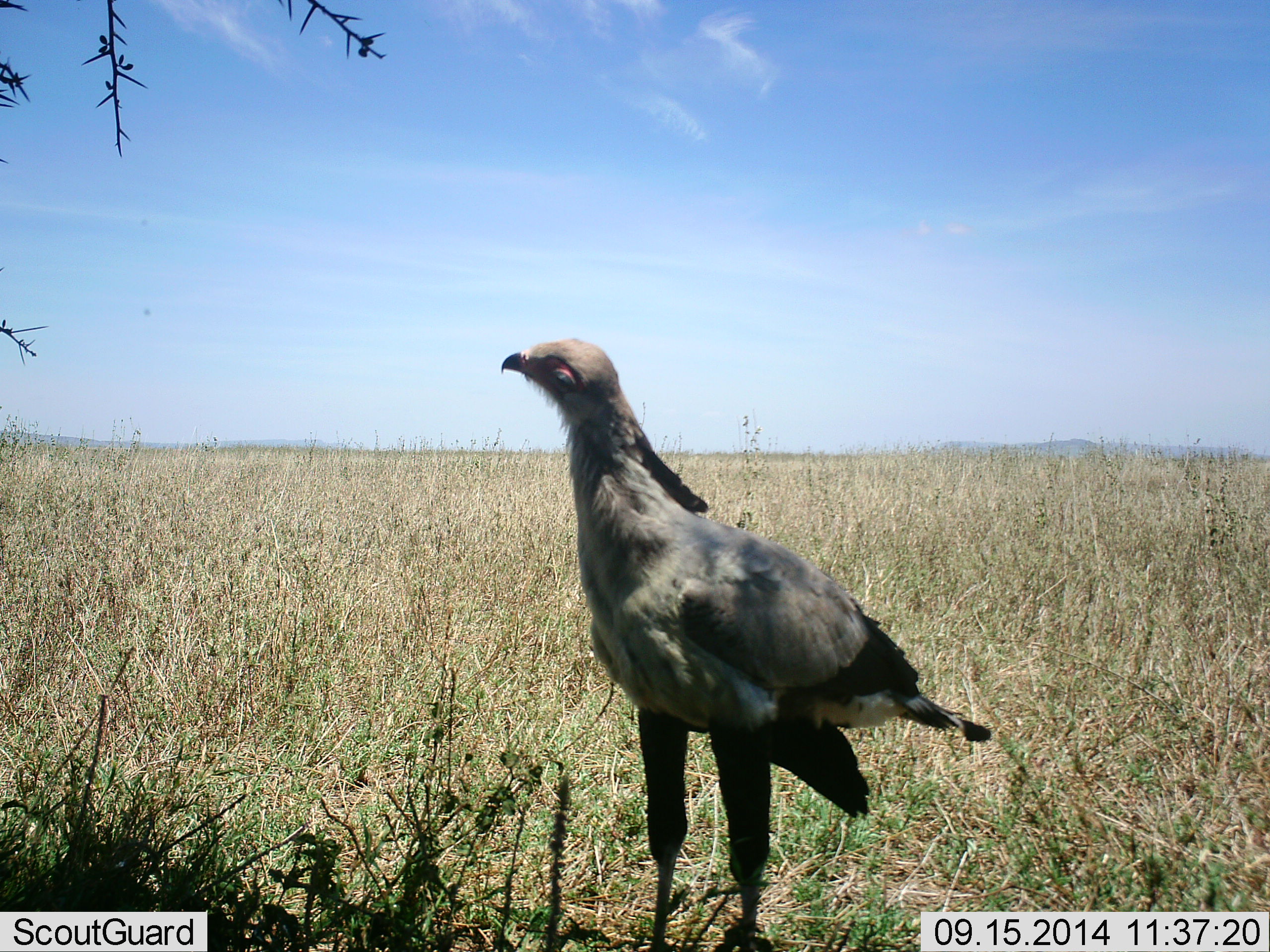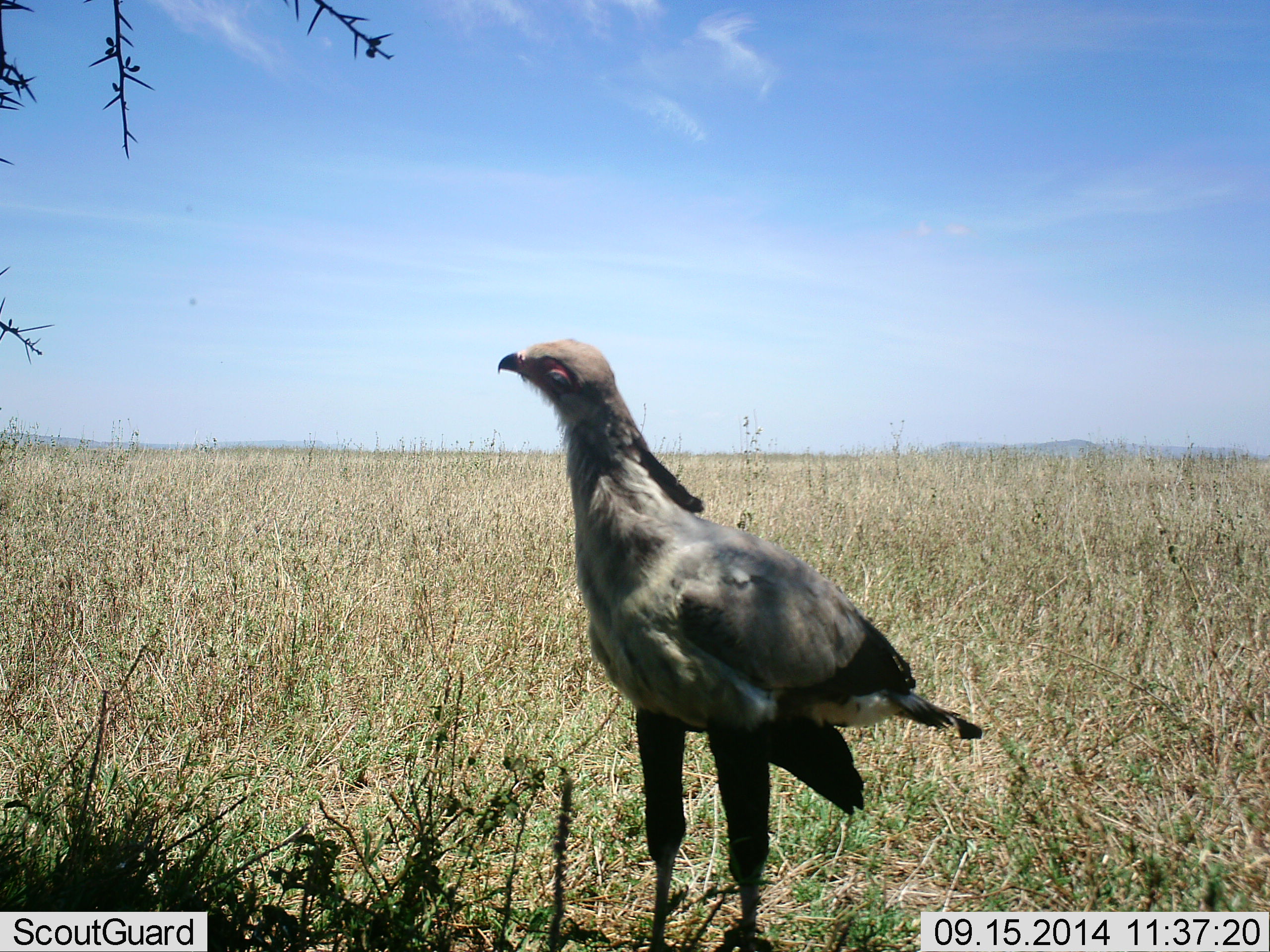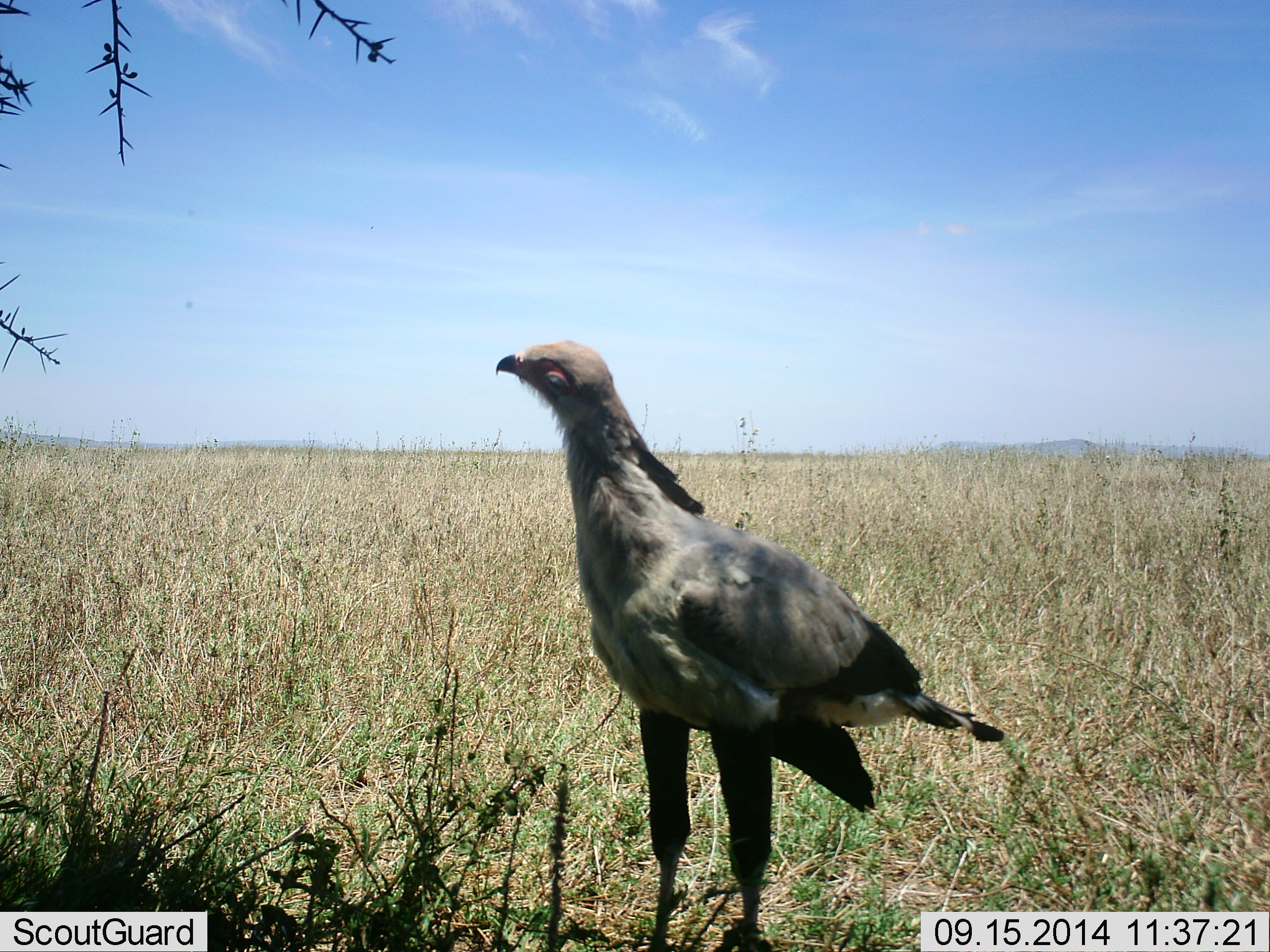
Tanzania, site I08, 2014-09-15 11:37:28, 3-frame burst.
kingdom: Animalia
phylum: Chordata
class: Aves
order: Accipitriformes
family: Sagittariidae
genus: Sagittarius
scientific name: Sagittarius serpentarius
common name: secretary bird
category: secretarybird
Secretarybird (secretary bird) (Sagittarius serpentarius), count 1. Behavior (volunteer vote fractions): standing 90%, resting 10%, moving 0%, interacting 0%. Young present (vote fraction): 0%. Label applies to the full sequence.